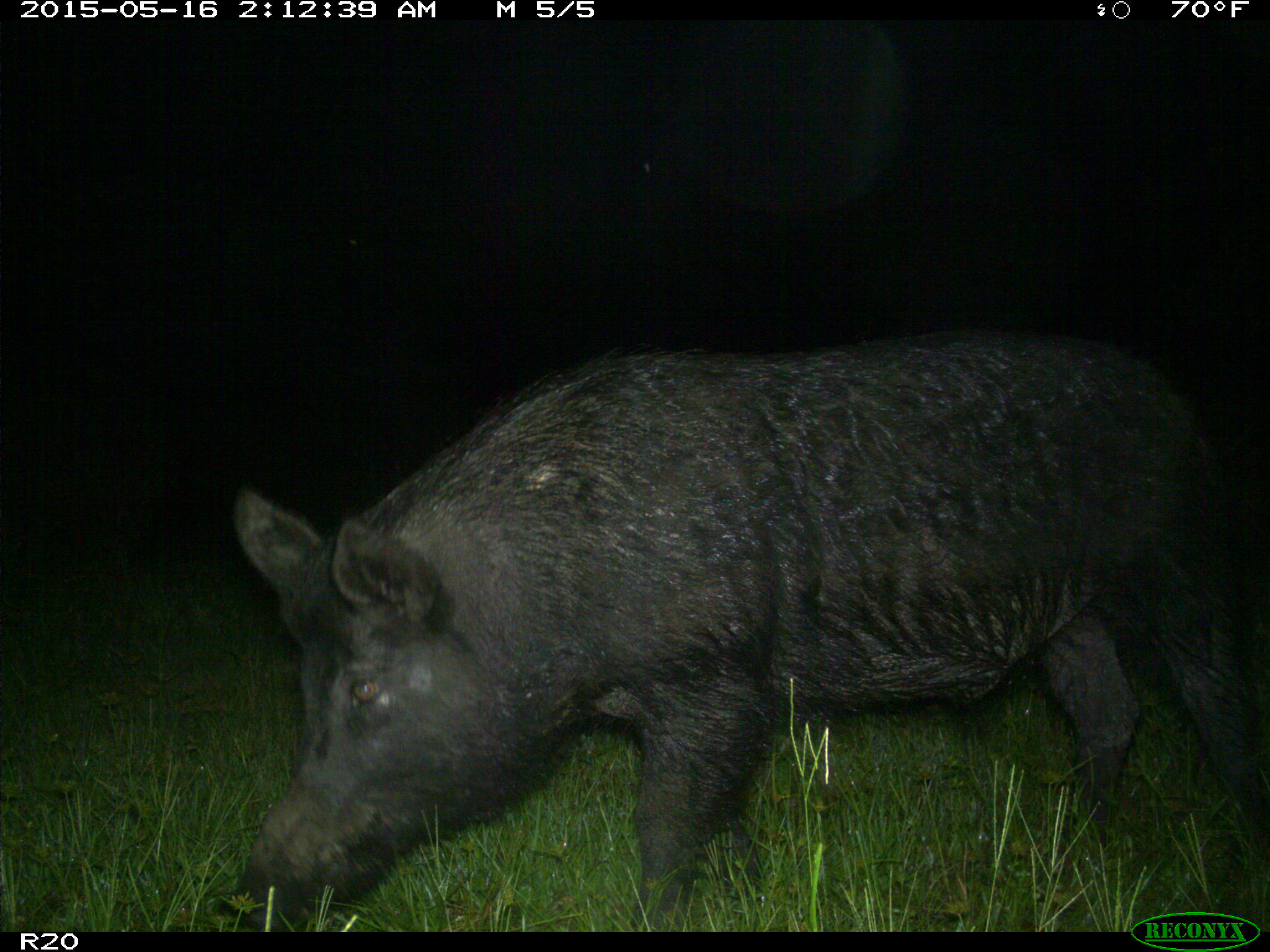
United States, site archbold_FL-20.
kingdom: Animalia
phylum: Chordata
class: Mammalia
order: Artiodactyla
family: Suidae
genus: Sus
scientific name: Sus scrofa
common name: wild boar